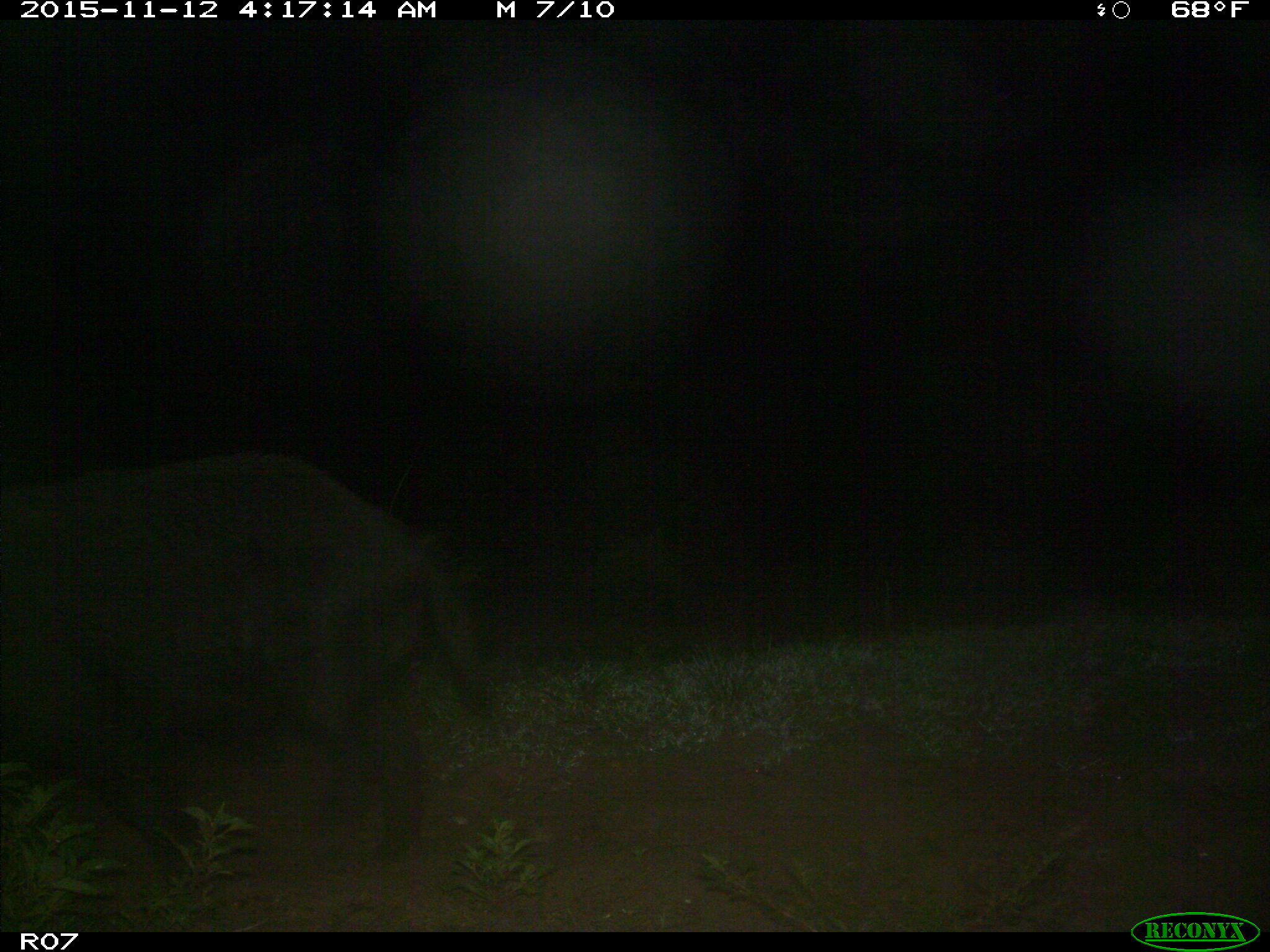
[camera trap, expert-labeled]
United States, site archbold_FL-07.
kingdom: Animalia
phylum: Chordata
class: Mammalia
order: Artiodactyla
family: Suidae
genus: Sus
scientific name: Sus scrofa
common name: wild boar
Sus scrofa (wild boar).